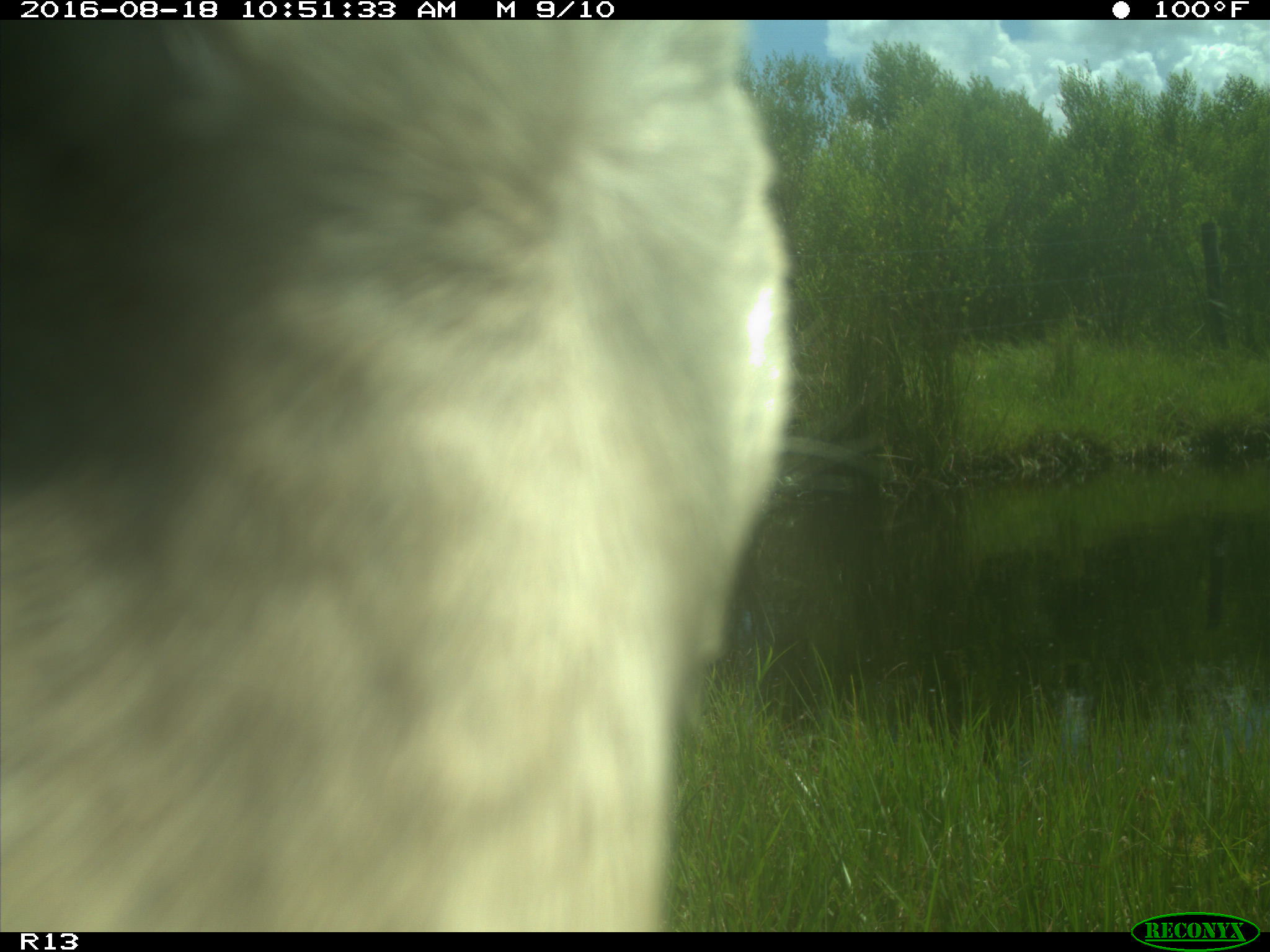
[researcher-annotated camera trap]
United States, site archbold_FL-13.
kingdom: Animalia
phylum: Chordata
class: Mammalia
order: Artiodactyla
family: Bovidae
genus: Bos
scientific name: Bos taurus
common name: domestic cow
Bos taurus (domestic cow).